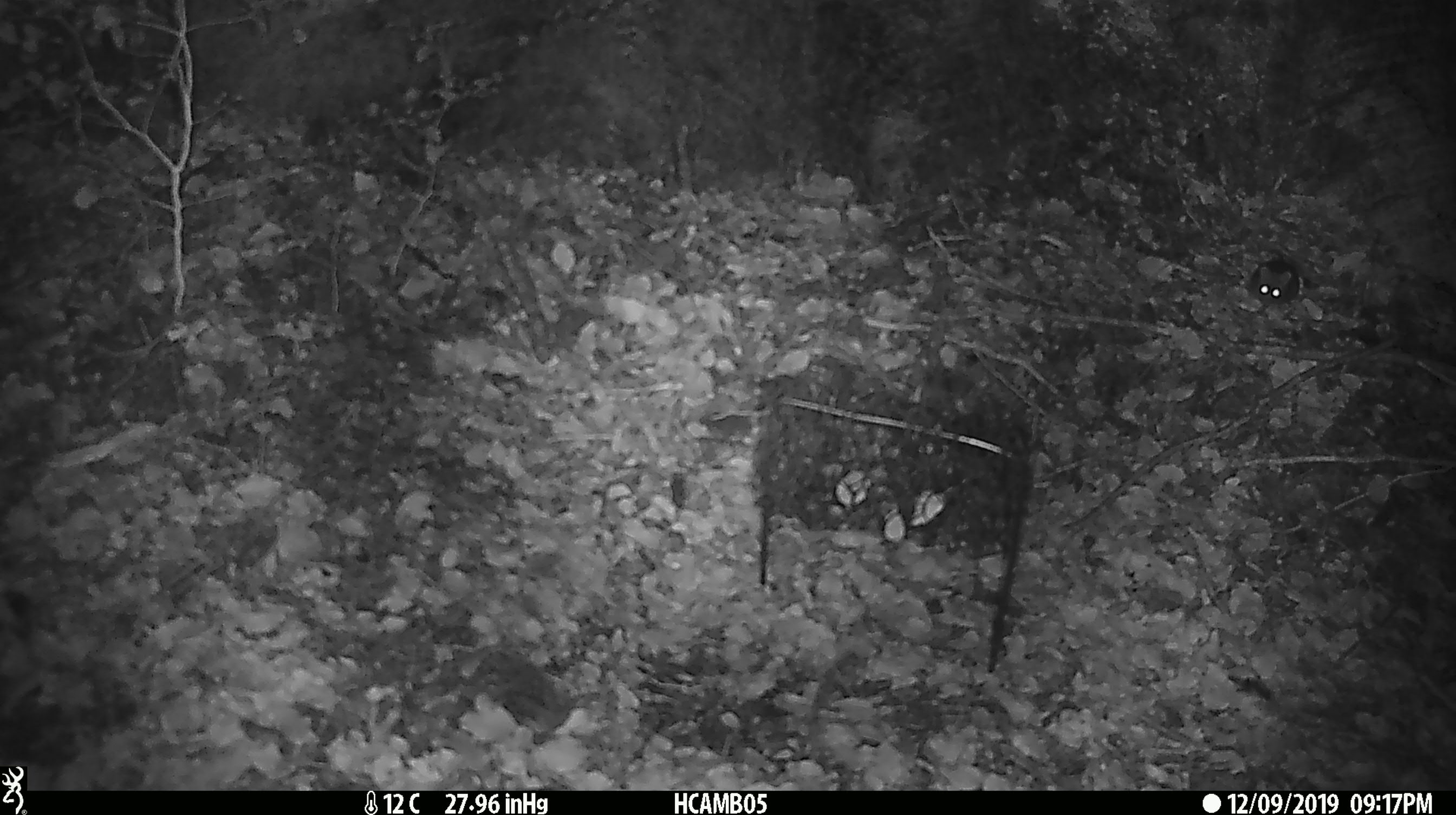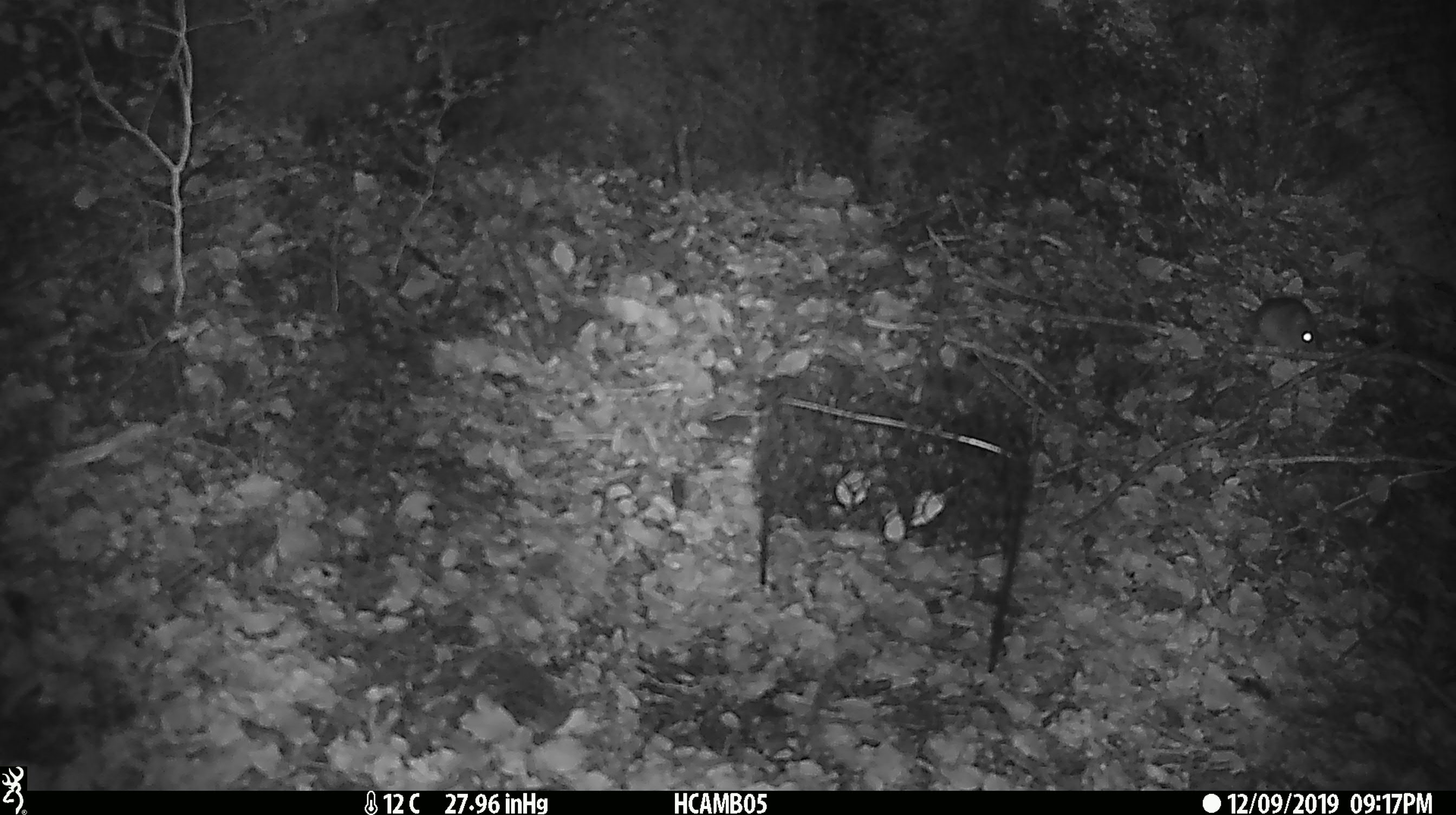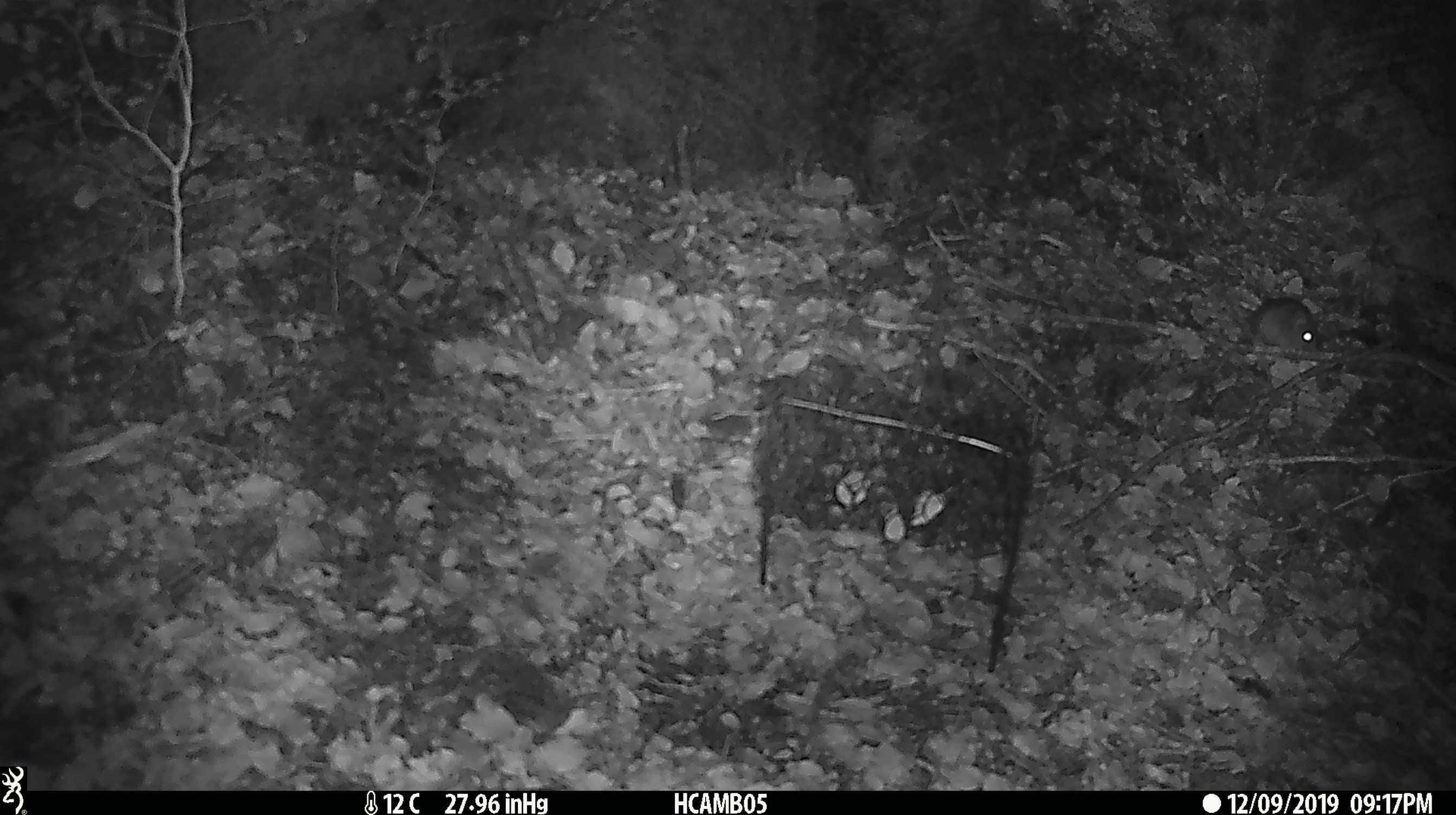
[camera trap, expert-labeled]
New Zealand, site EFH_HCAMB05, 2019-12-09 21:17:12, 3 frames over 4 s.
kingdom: Animalia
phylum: Chordata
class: Mammalia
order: Rodentia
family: Muridae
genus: Mus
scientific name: Mus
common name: mouse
Mouse (Mus).